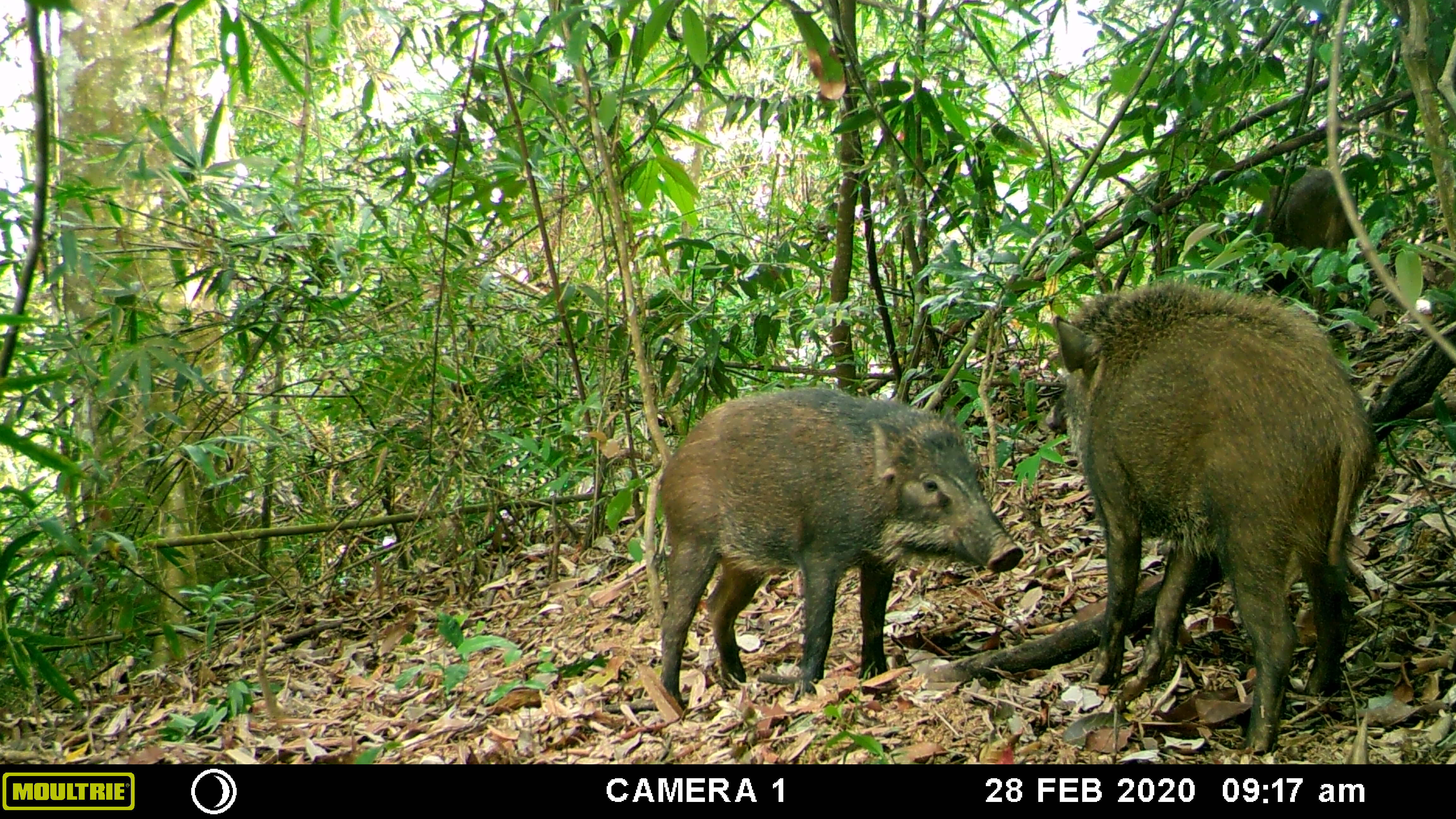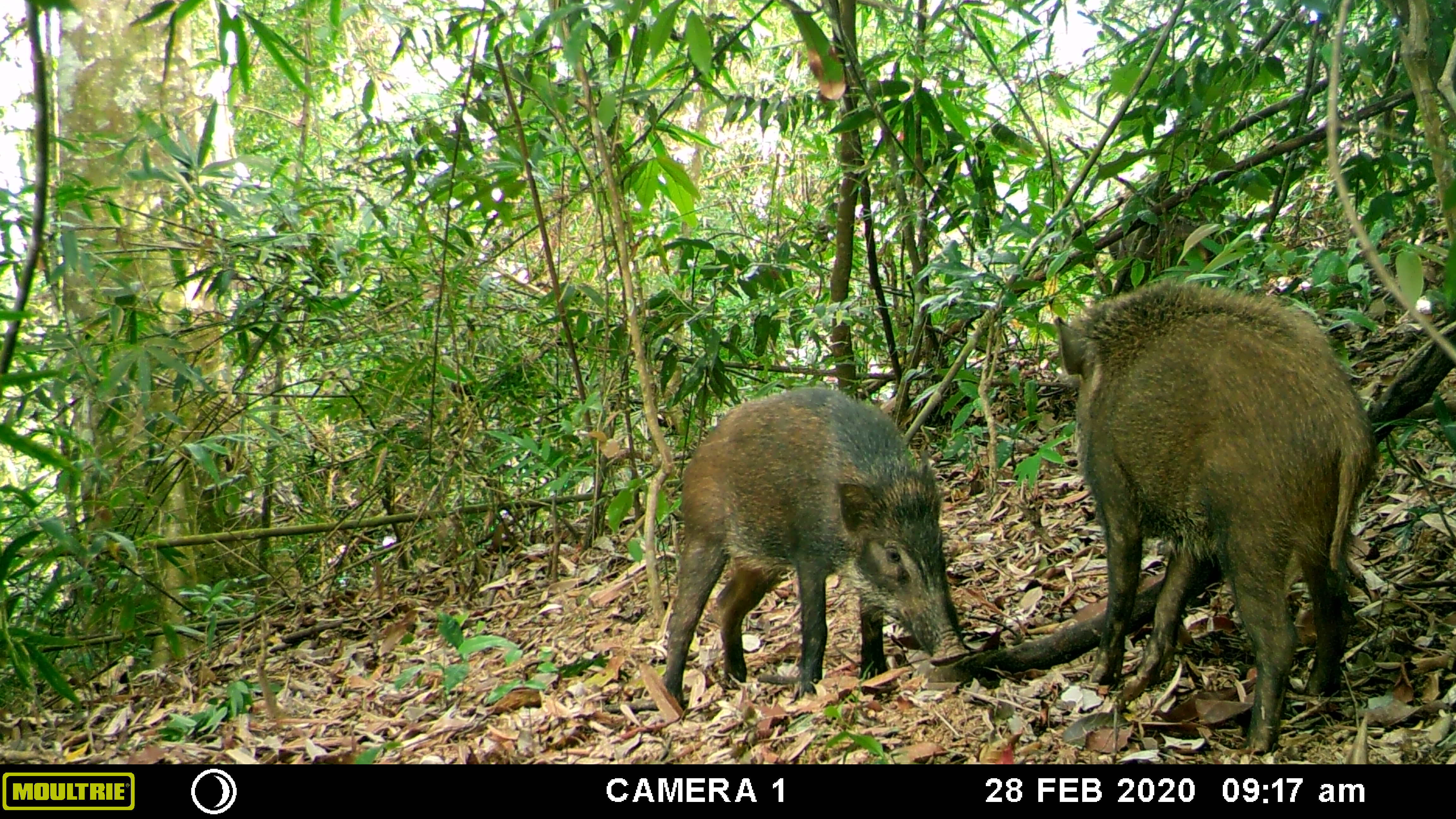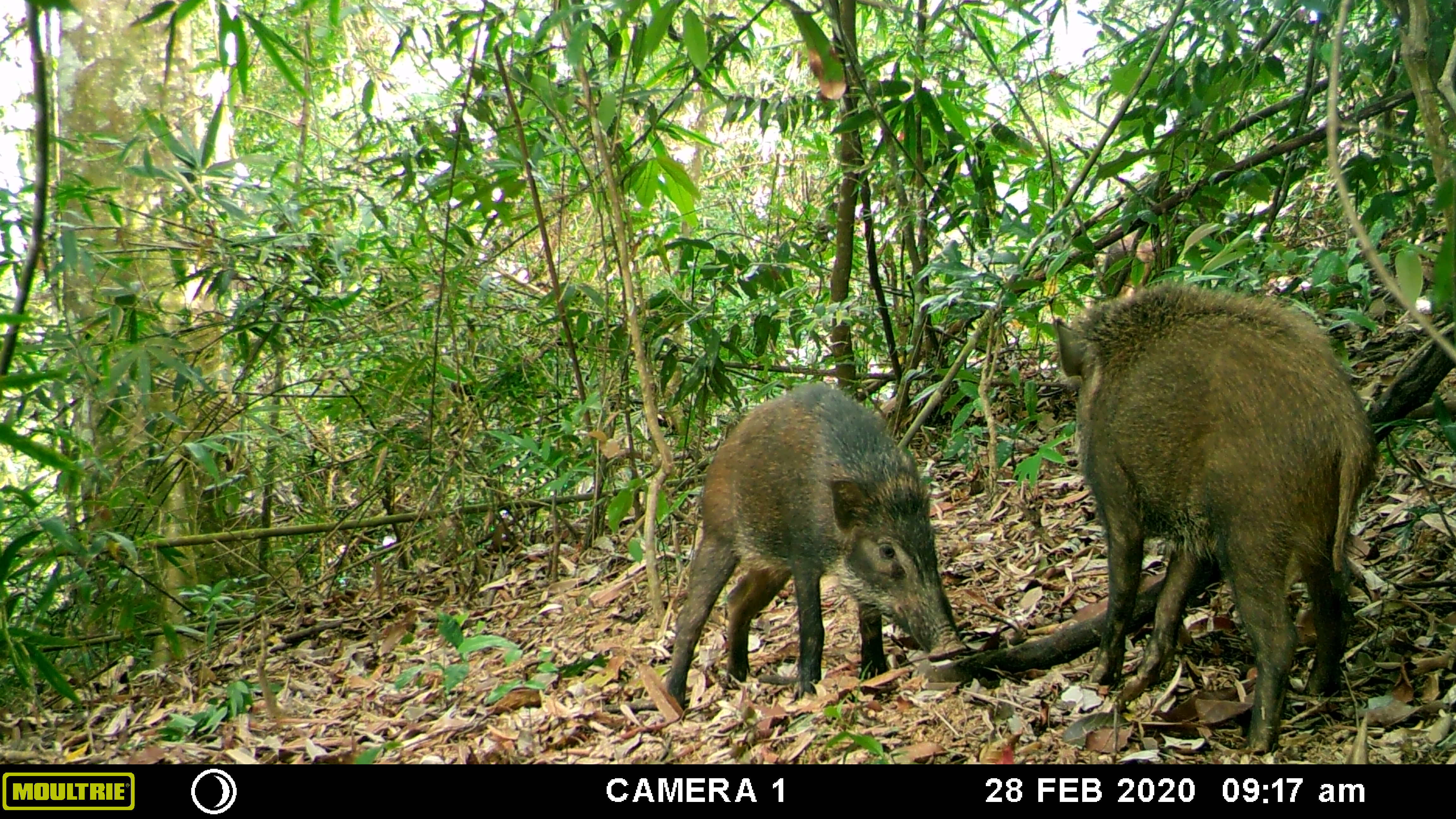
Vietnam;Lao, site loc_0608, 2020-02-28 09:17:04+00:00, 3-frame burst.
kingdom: Animalia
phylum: Chordata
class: Mammalia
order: Artiodactyla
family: Suidae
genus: Sus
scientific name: Sus scrofa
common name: eurasian wild pig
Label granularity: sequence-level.